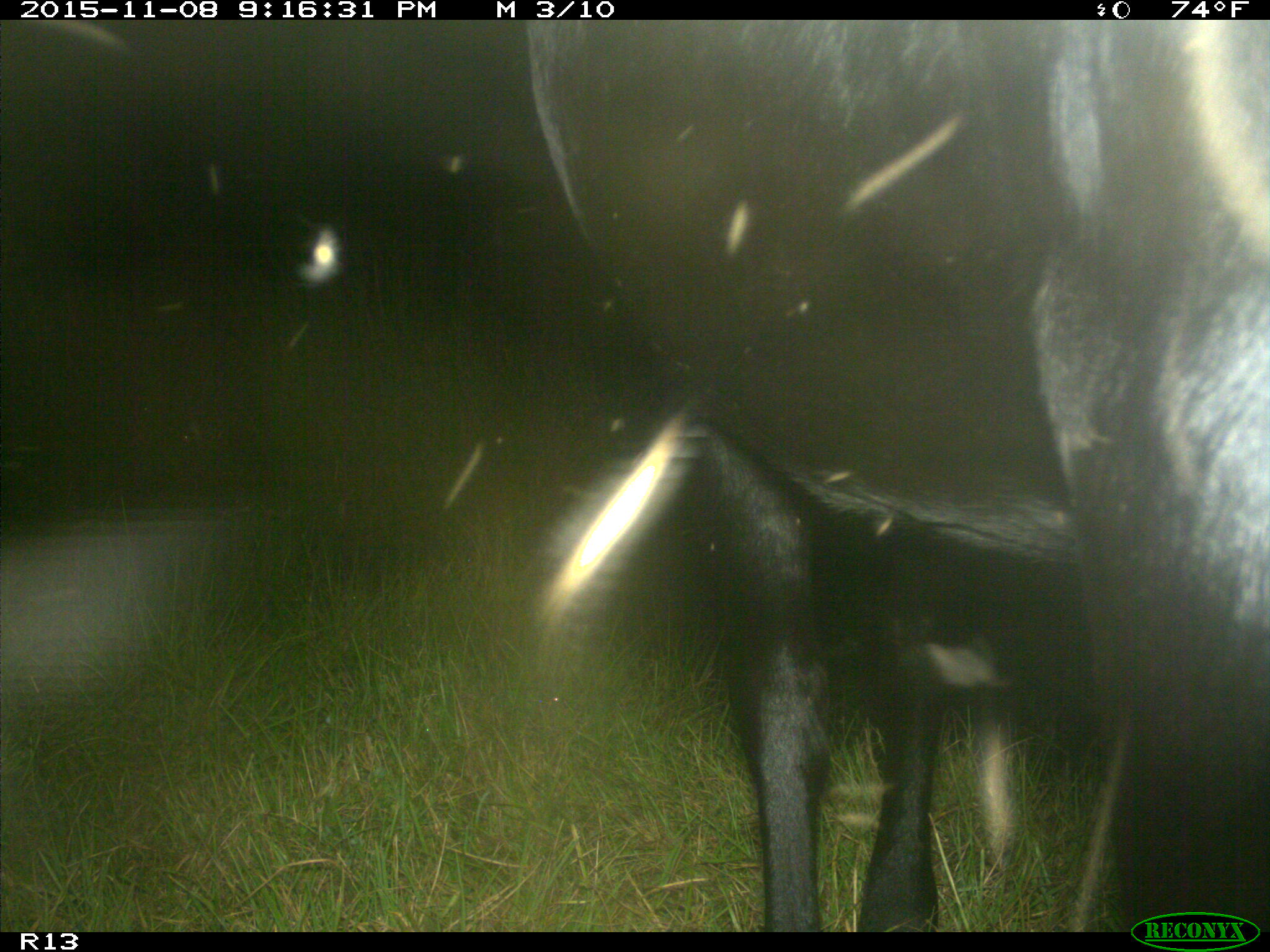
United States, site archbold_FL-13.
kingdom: Animalia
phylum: Chordata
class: Mammalia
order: Artiodactyla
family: Bovidae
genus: Bos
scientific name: Bos taurus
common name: domestic cow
Bos taurus (domestic cow).